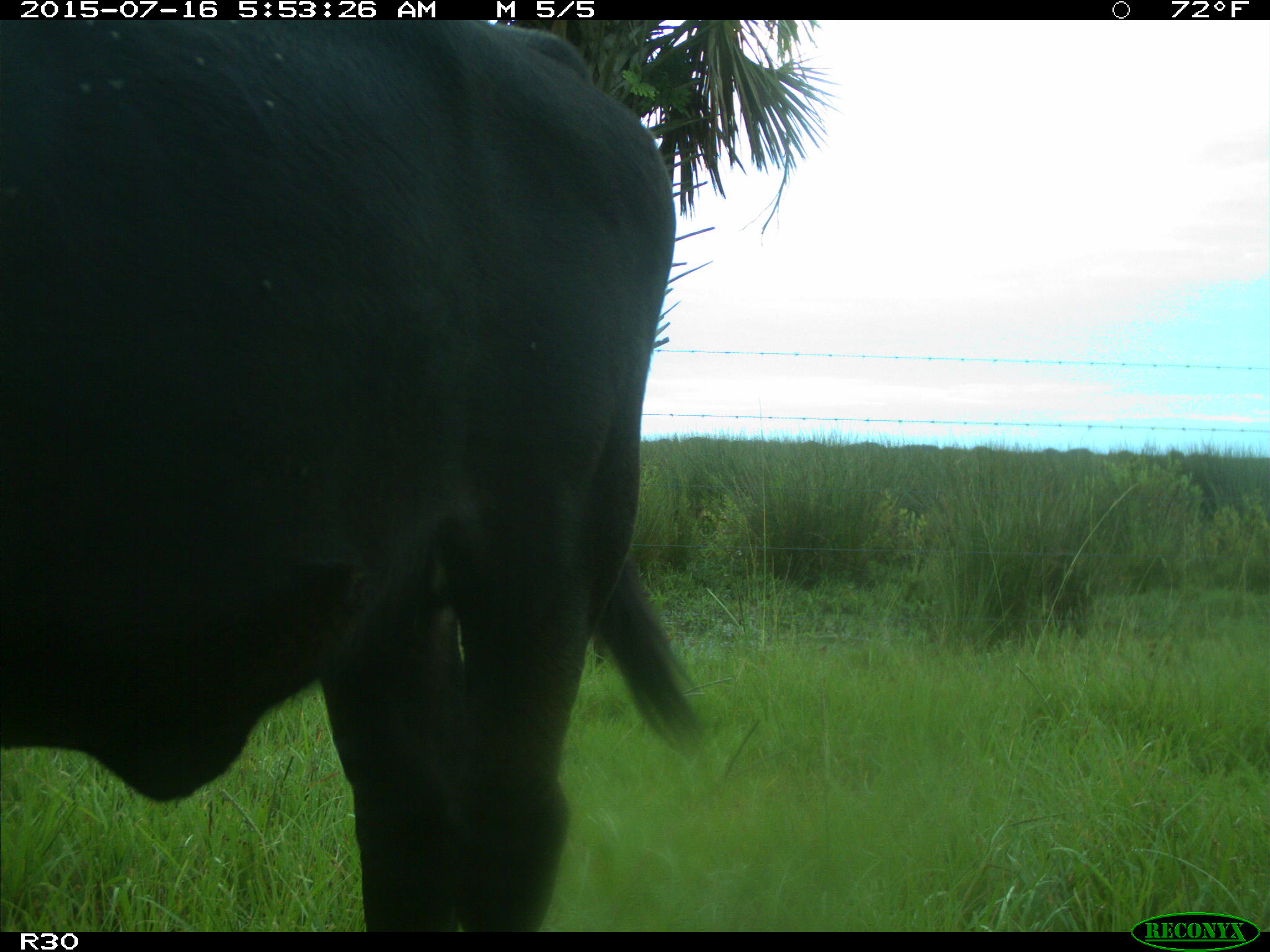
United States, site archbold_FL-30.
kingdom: Animalia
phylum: Chordata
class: Mammalia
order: Artiodactyla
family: Bovidae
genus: Bos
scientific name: Bos taurus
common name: domestic cow